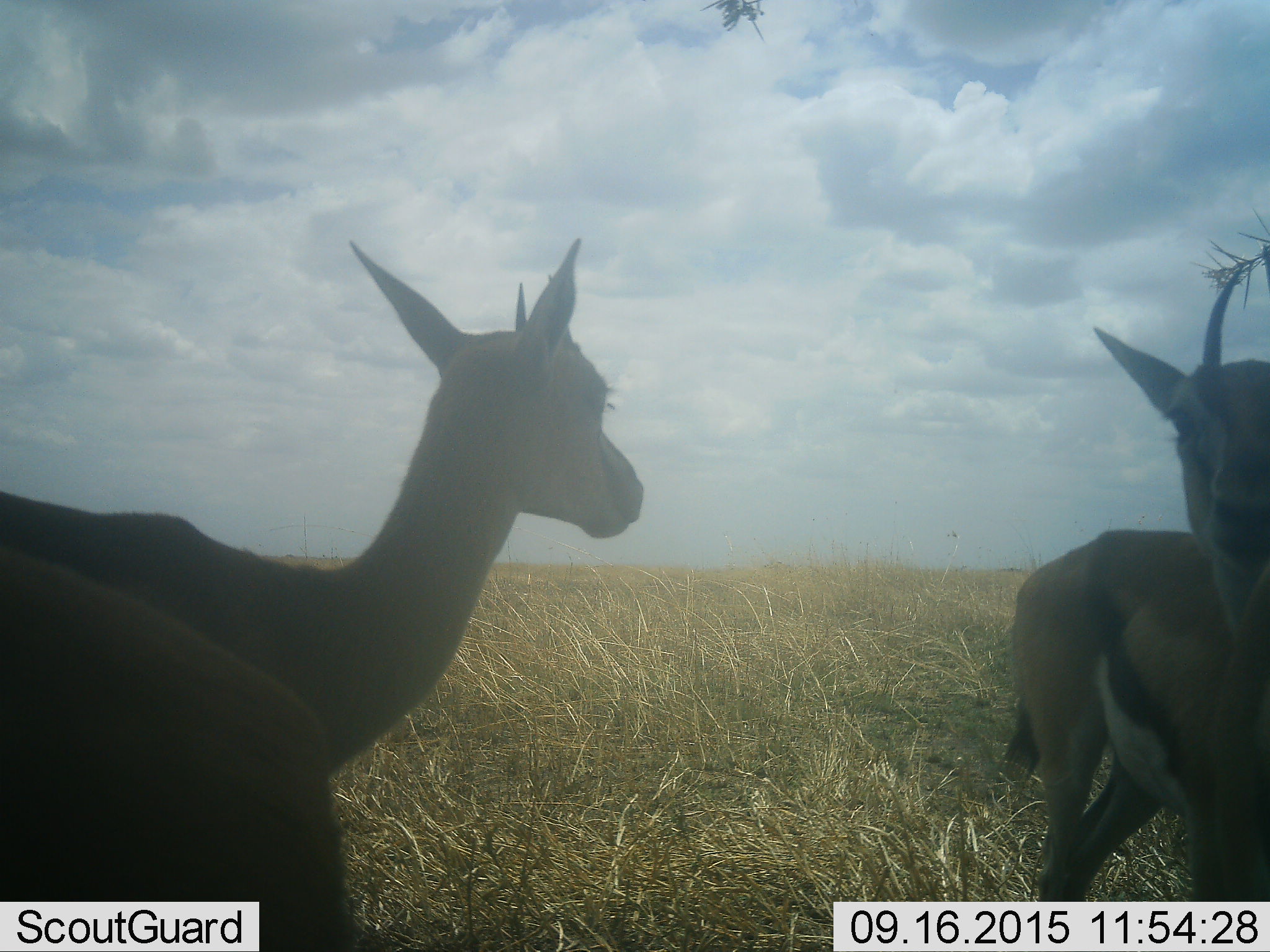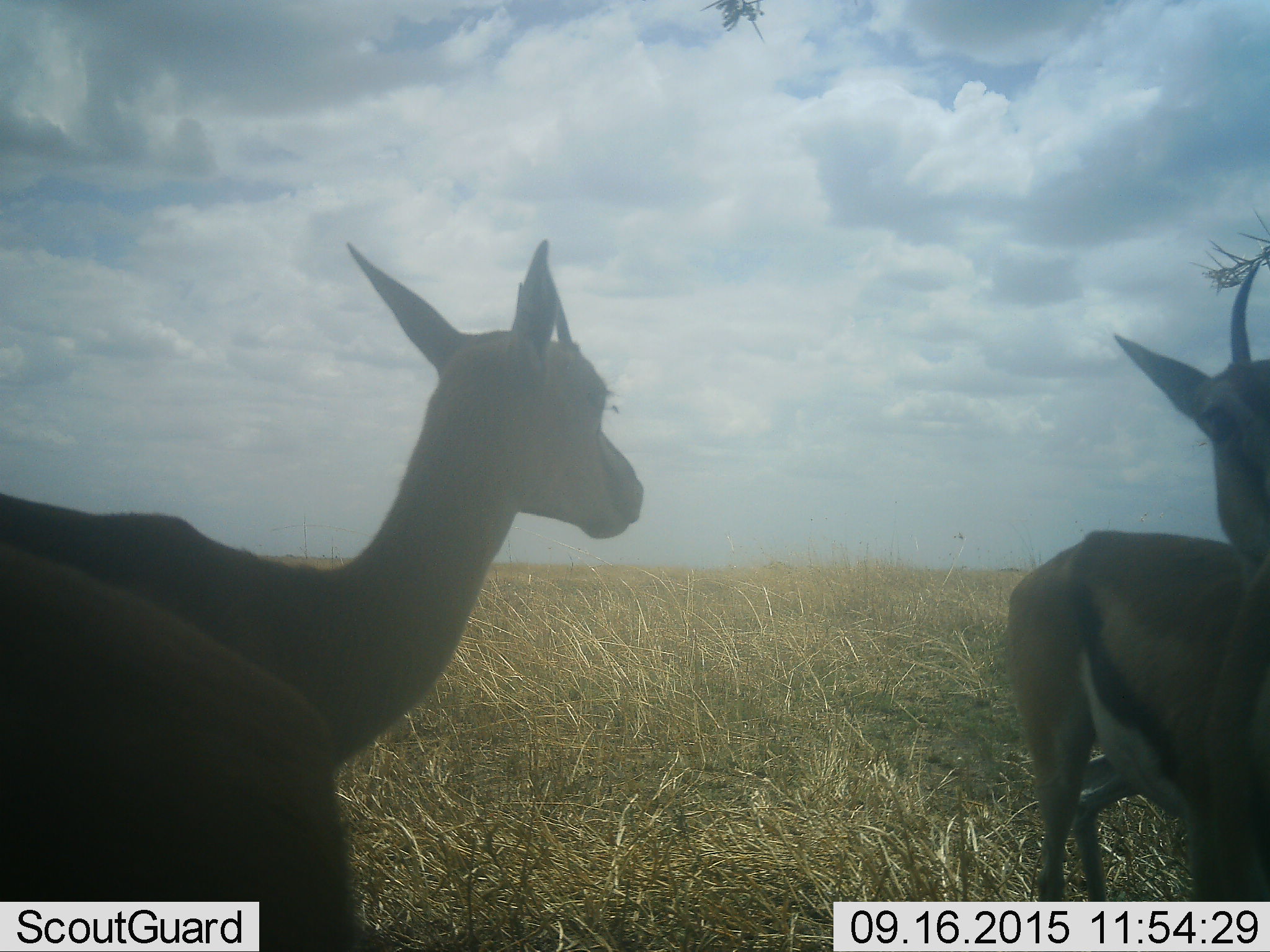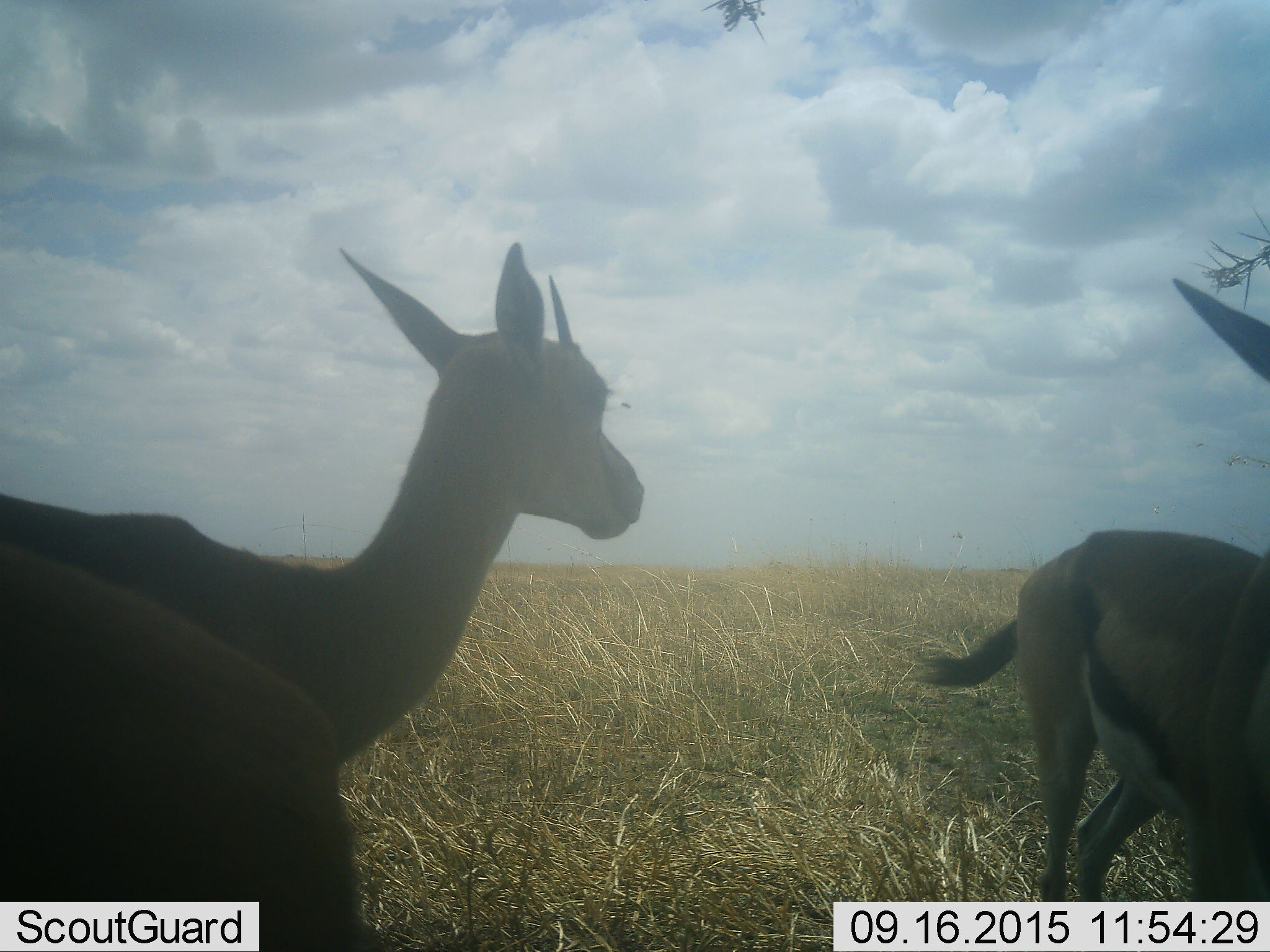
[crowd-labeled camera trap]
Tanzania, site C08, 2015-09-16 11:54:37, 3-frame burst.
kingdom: Animalia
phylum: Chordata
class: Mammalia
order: Artiodactyla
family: Bovidae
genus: Eudorcas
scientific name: Eudorcas thomsonii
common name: thomson's gazelle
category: gazellethomsons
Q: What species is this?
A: Gazellethomsons (thomson's gazelle) (Eudorcas thomsonii).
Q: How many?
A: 2.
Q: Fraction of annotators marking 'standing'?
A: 100%.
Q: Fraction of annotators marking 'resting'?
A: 0%.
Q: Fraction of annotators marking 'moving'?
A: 6%.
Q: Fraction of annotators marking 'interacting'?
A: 12%.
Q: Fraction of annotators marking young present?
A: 12%.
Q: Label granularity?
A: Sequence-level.